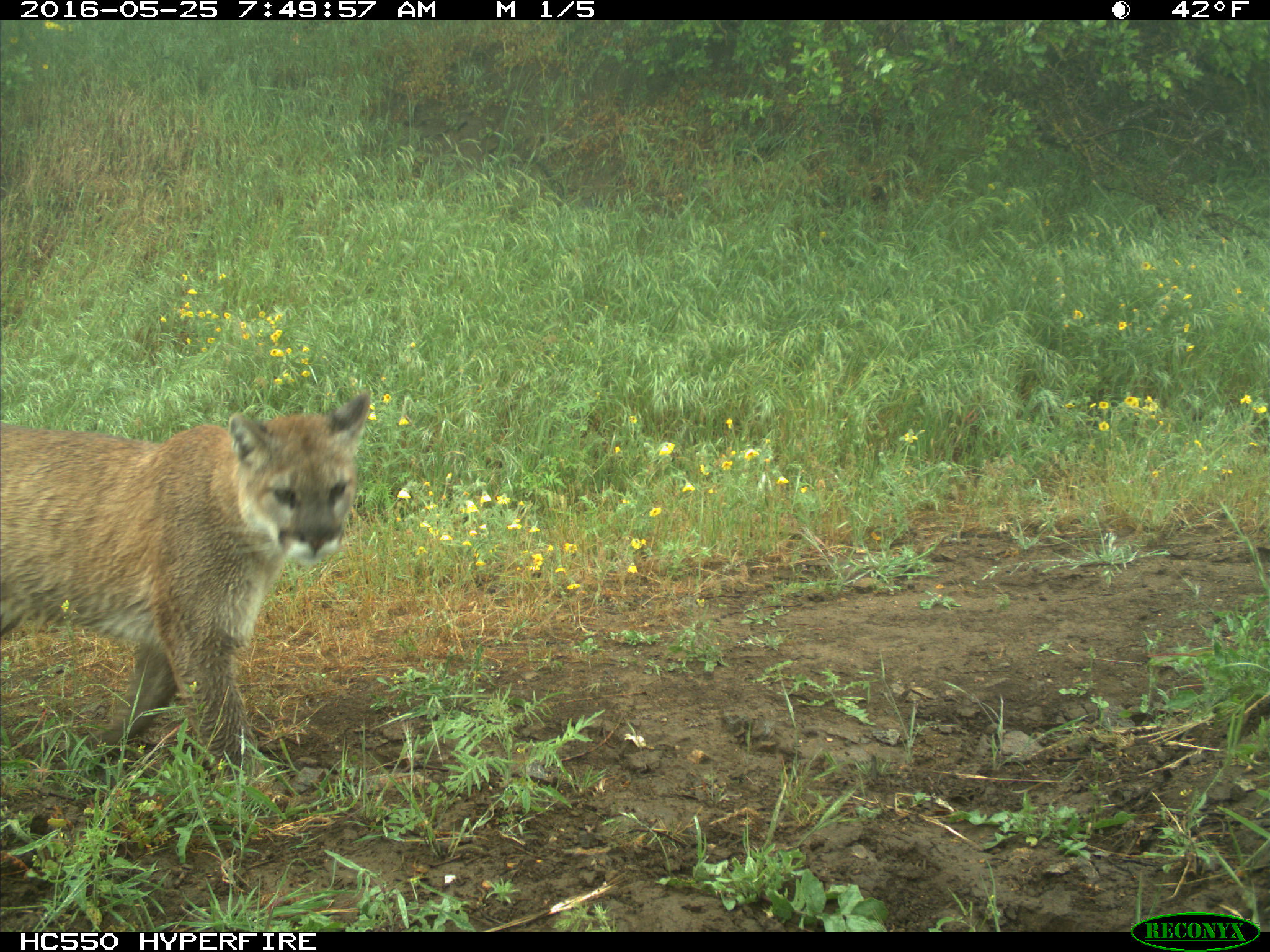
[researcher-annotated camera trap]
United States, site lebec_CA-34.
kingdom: Animalia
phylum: Chordata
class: Mammalia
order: Carnivora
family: Felidae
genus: Puma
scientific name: Puma concolor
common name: mountain lion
Puma concolor (mountain lion).